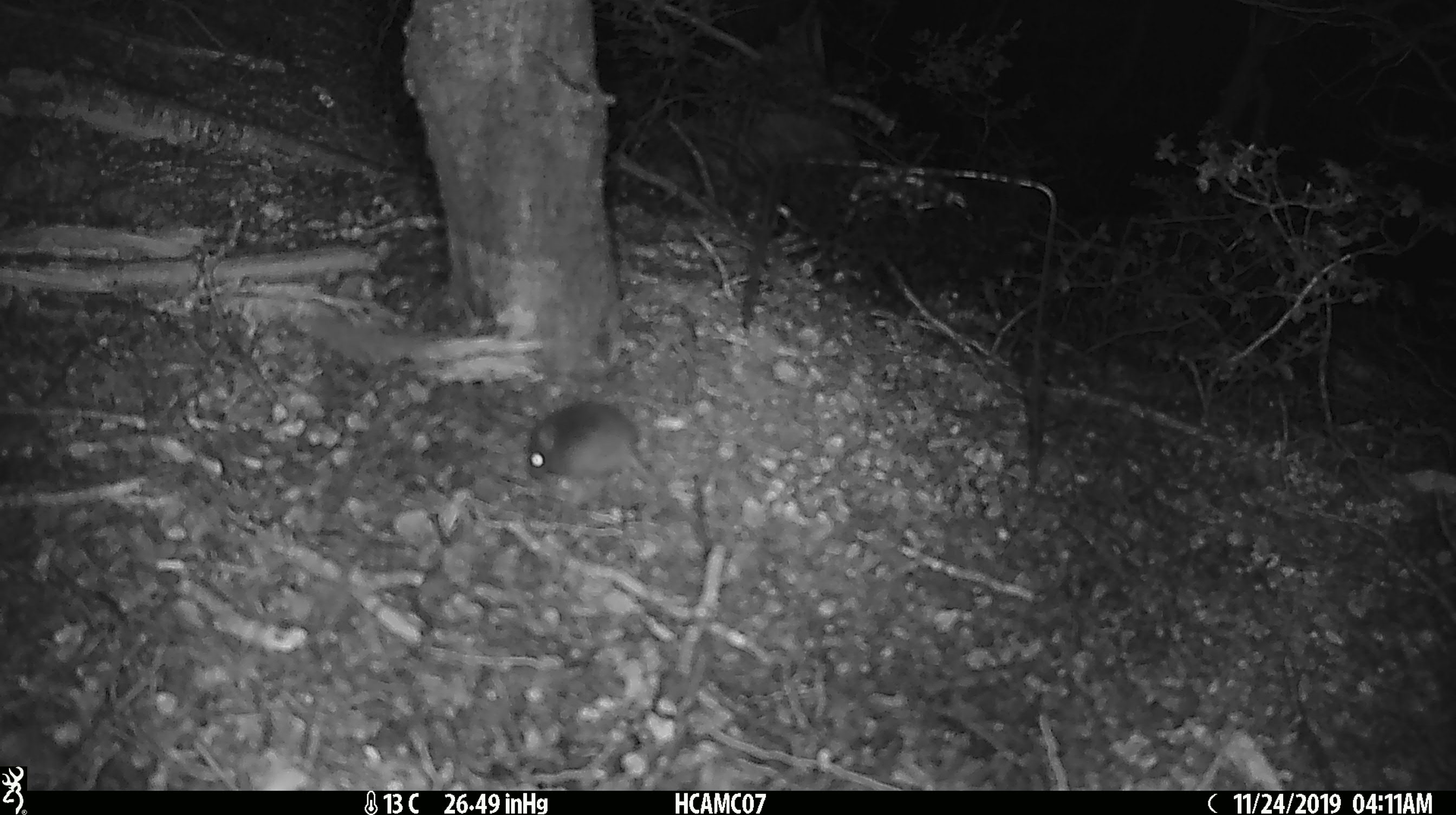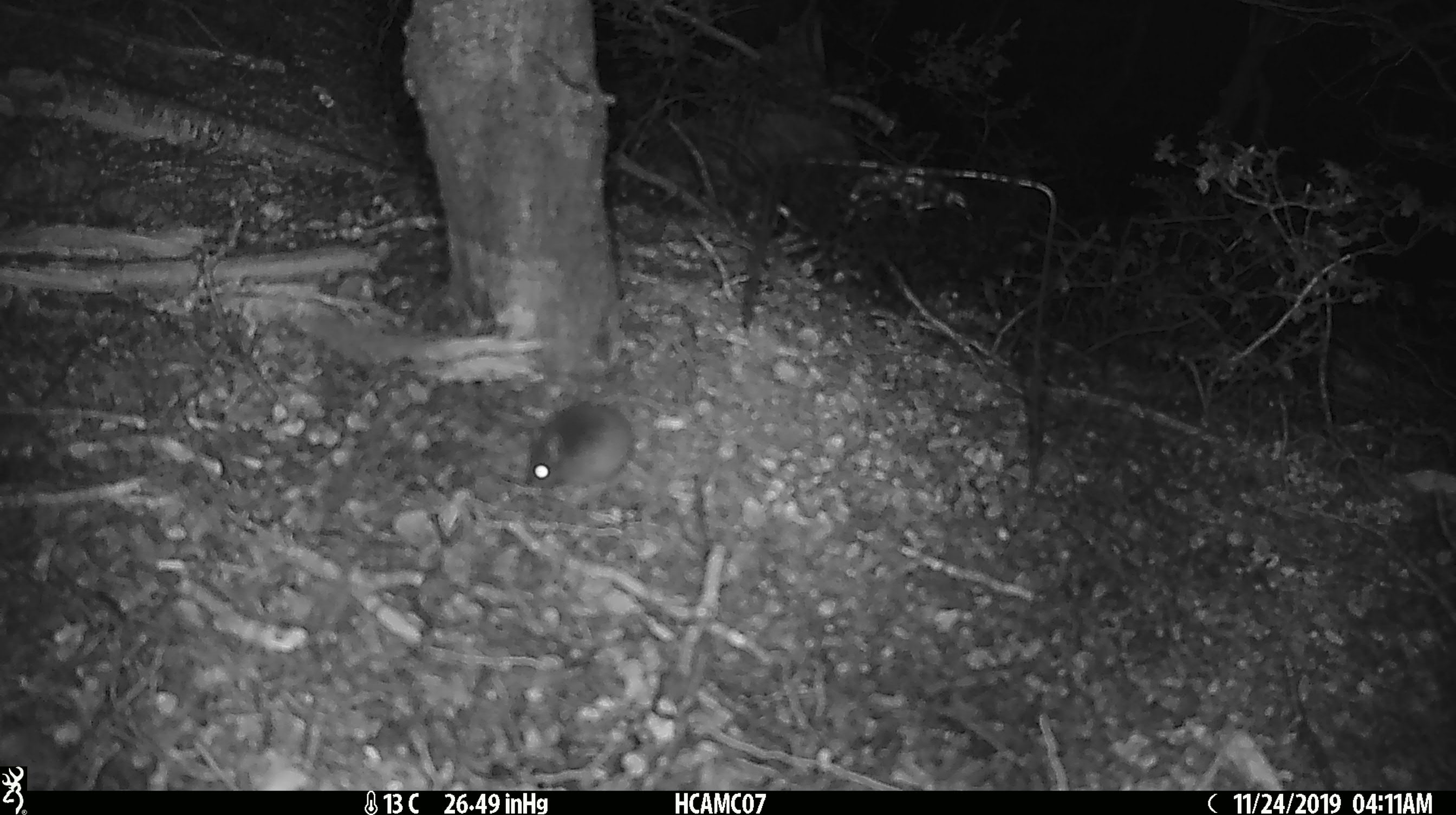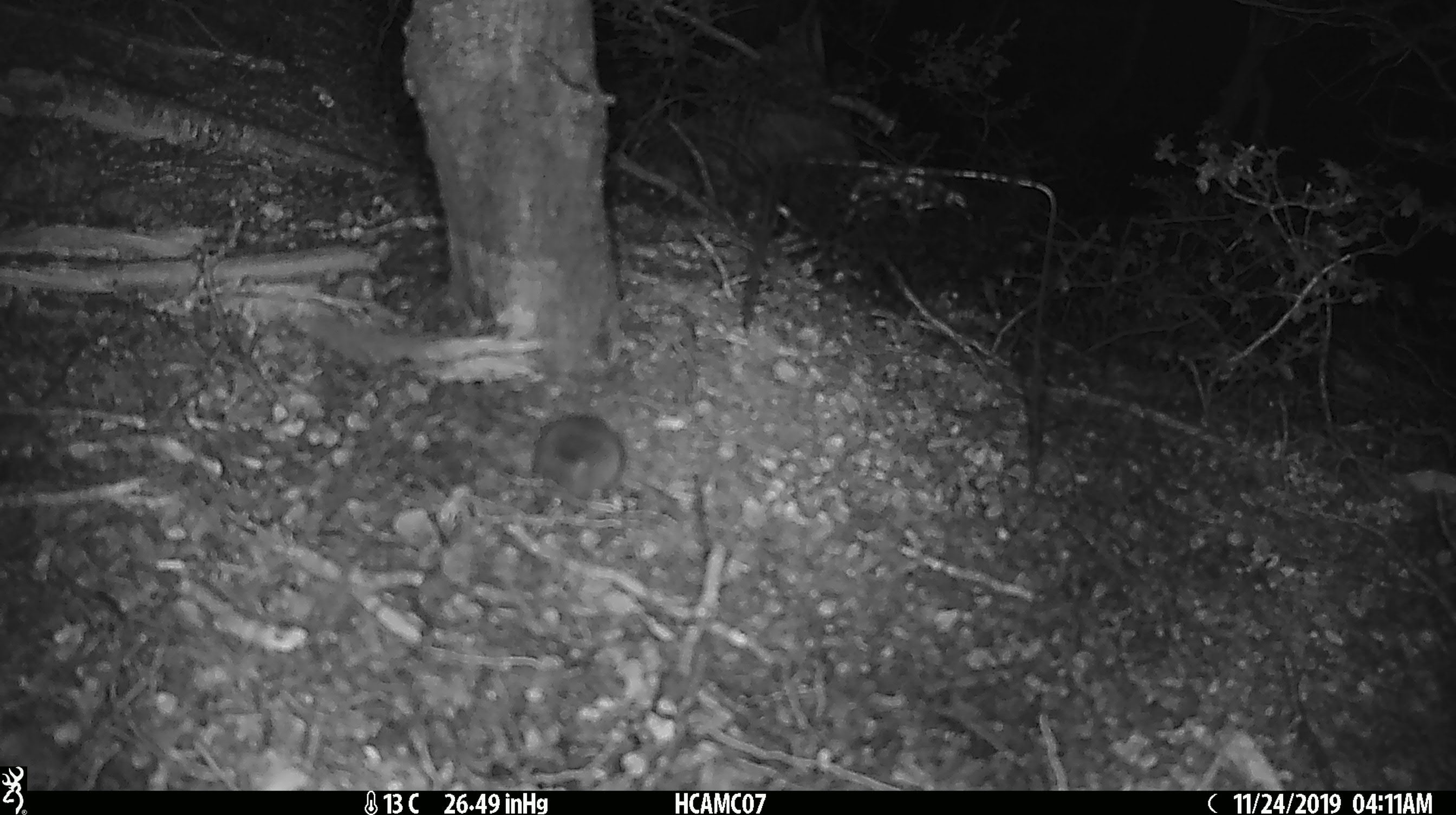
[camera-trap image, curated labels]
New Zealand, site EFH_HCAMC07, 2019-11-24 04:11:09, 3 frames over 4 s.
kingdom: Animalia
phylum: Chordata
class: Mammalia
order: Rodentia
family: Muridae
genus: Mus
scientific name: Mus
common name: mouse